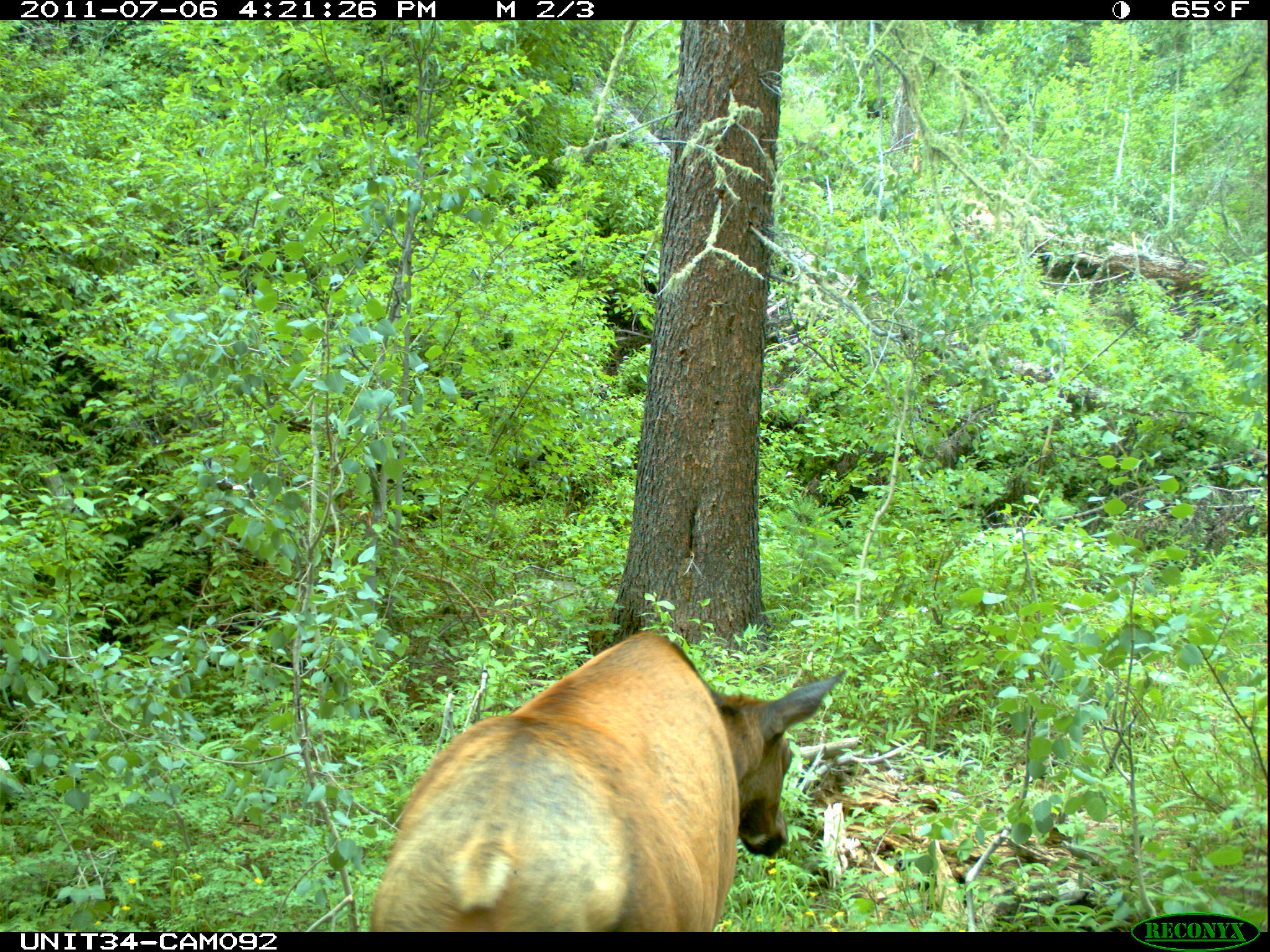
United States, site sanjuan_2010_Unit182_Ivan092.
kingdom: Animalia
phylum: Chordata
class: Mammalia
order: Artiodactyla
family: Cervidae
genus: Cervus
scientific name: Cervus elaphus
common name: red deer